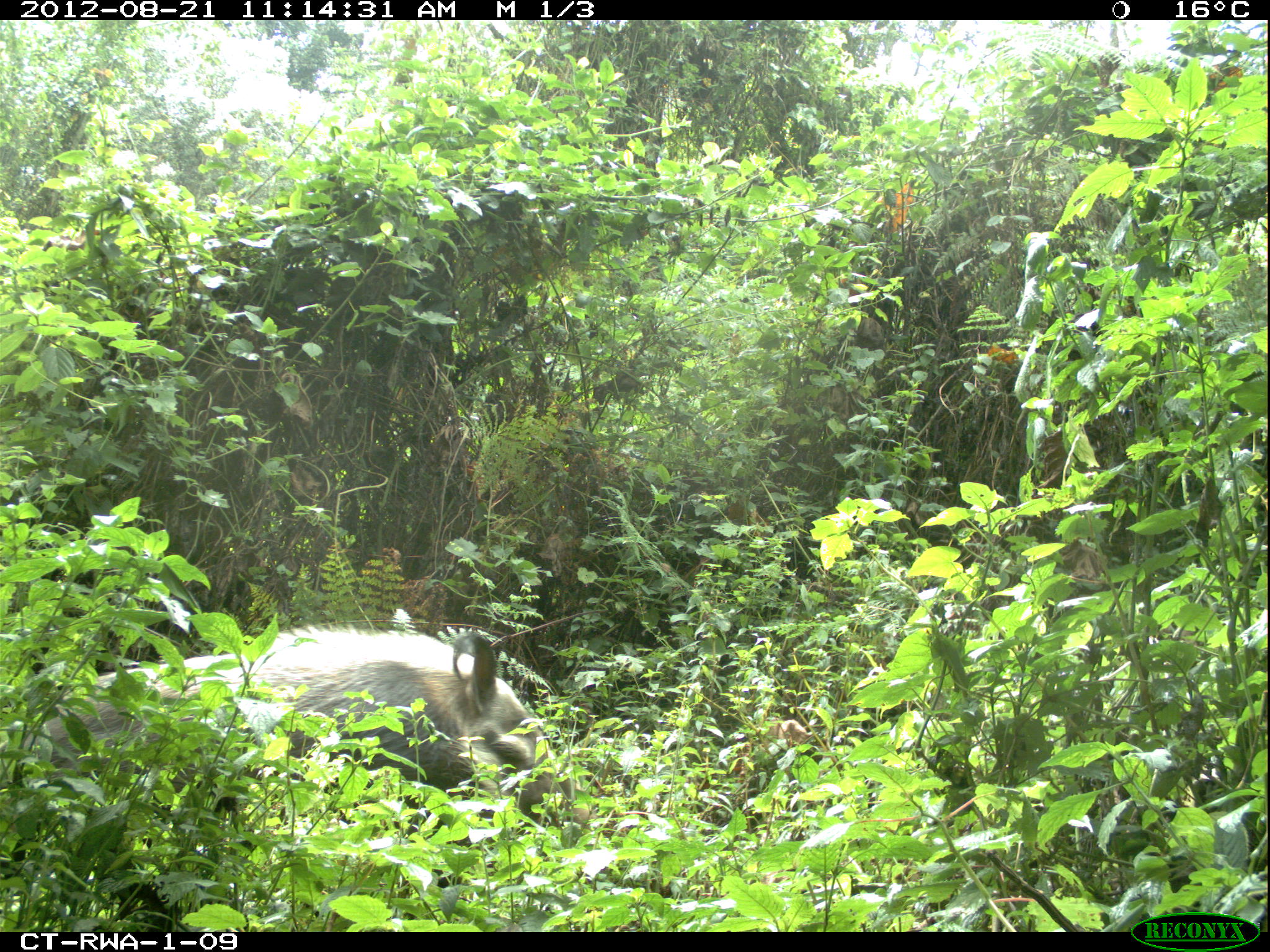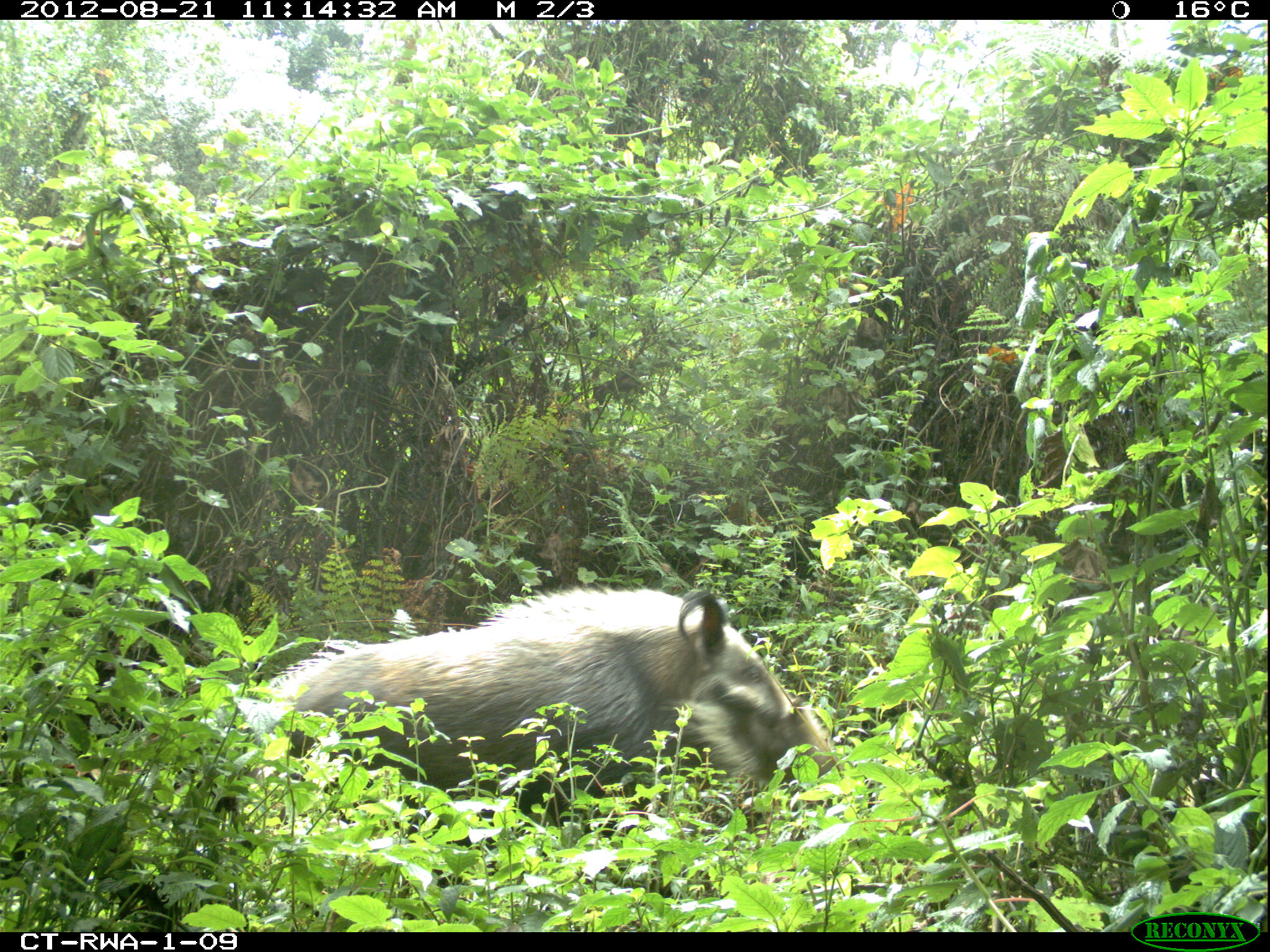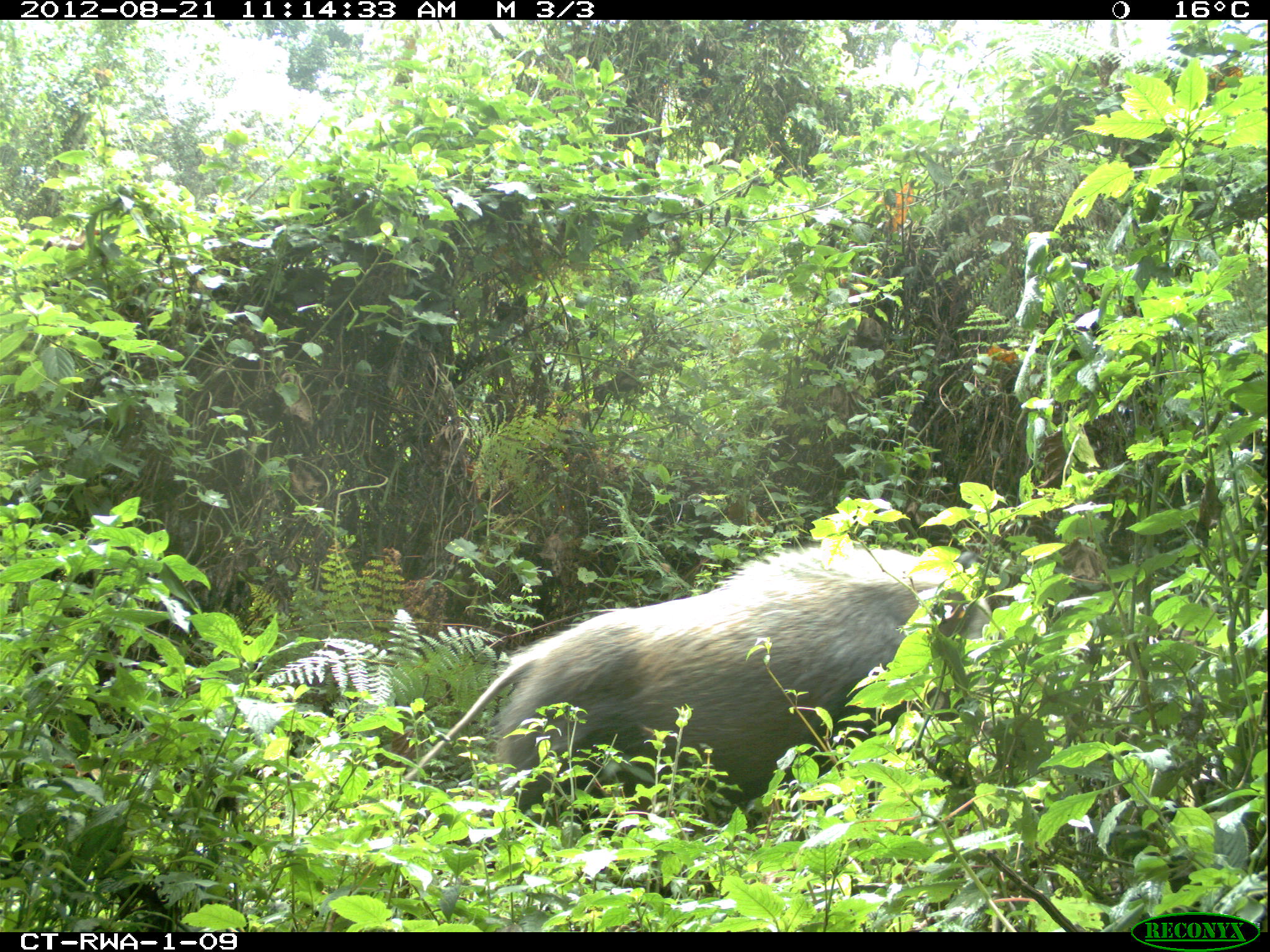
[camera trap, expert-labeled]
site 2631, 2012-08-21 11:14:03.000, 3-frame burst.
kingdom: Animalia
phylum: Chordata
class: Mammalia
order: Artiodactyla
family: Suidae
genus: Potamochoerus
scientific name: Potamochoerus larvatus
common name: bushpig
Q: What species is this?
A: Potamochoerus larvatus (bushpig).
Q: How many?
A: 1.